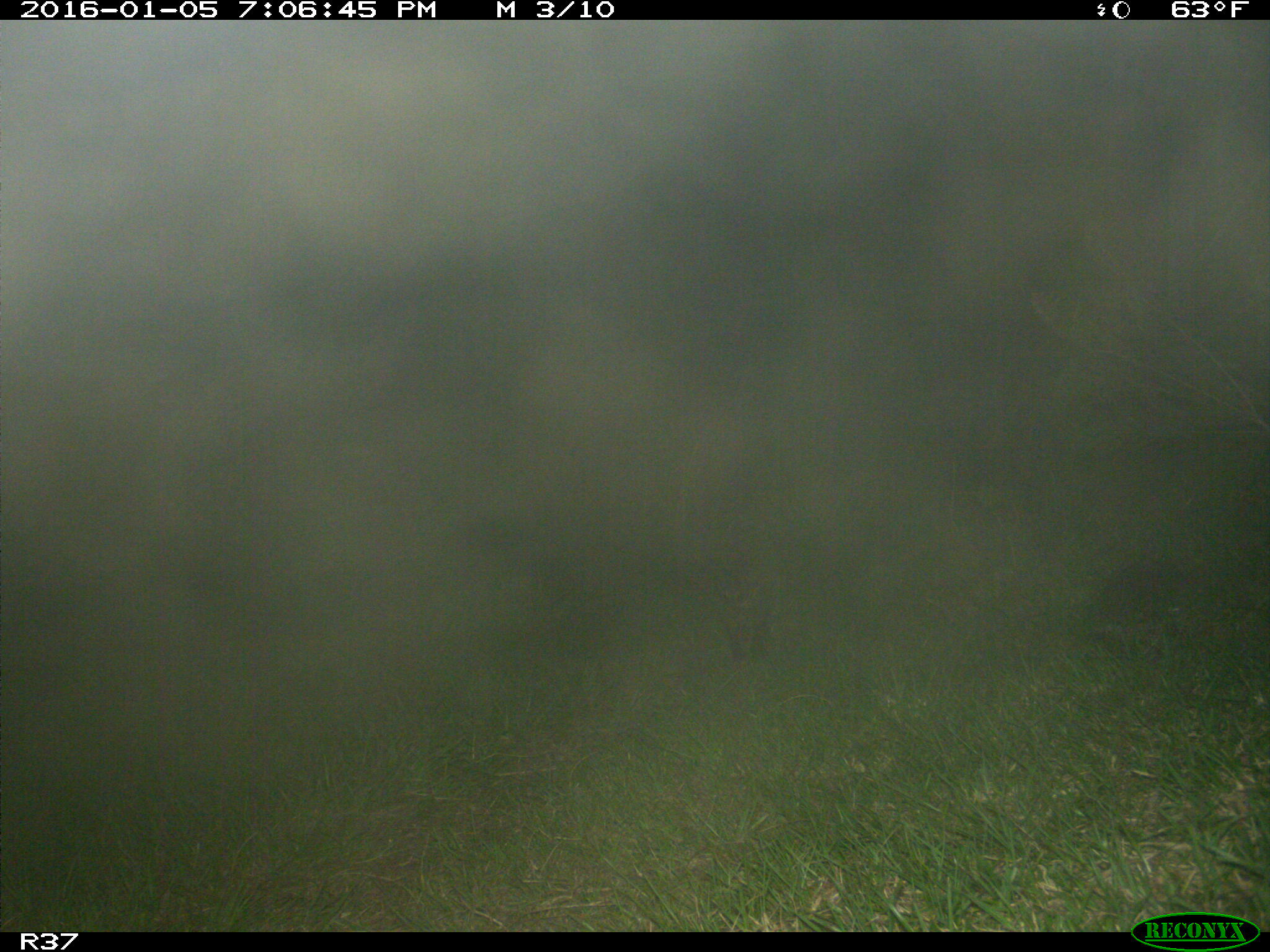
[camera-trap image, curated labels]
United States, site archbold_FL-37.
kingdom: Animalia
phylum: Chordata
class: Mammalia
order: Carnivora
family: Procyonidae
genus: Procyon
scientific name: Procyon lotor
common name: common raccoon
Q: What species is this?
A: Procyon lotor (common raccoon).